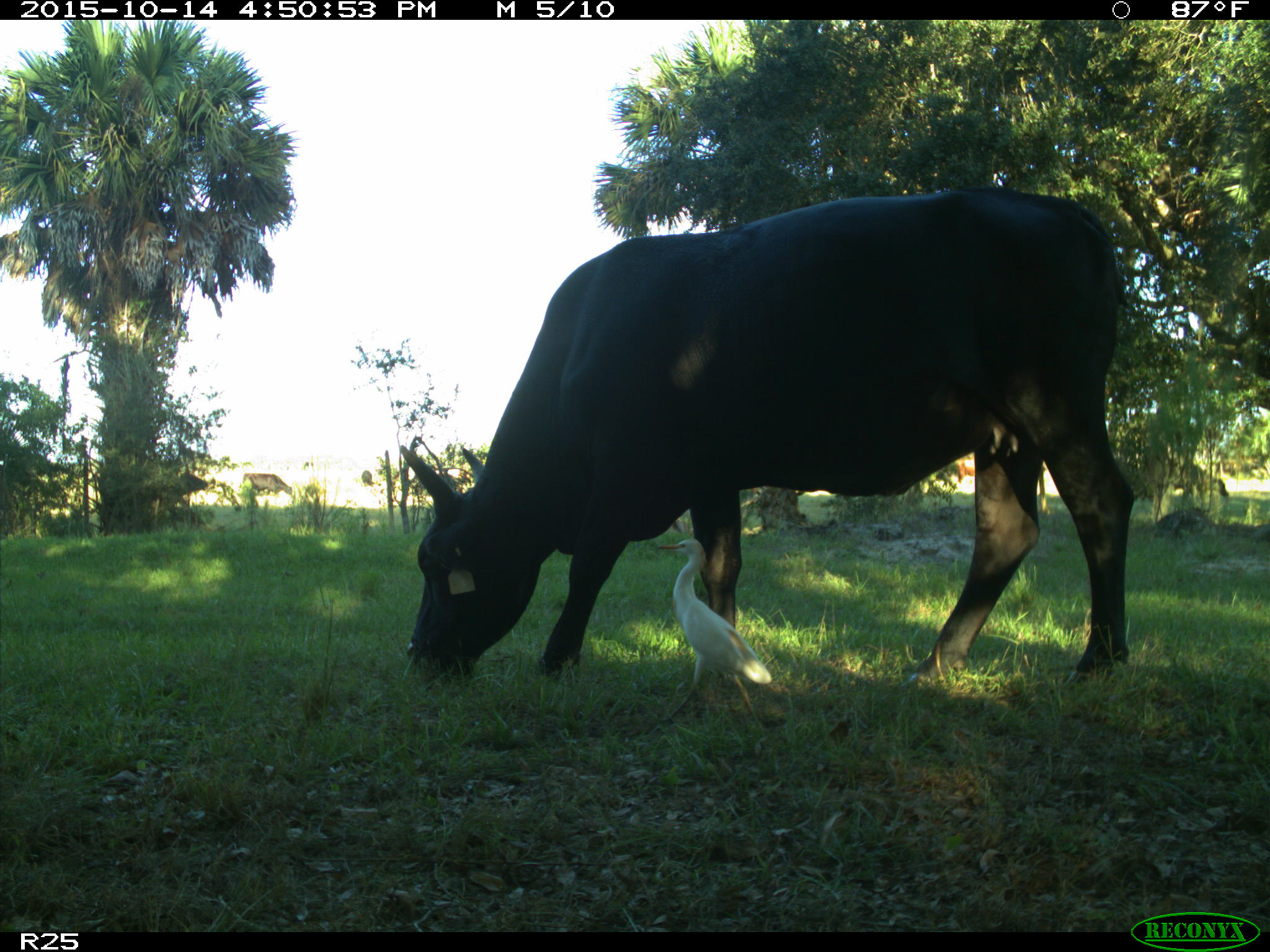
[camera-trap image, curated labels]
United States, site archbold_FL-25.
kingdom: Animalia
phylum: Chordata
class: Mammalia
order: Artiodactyla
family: Bovidae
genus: Bos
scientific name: Bos taurus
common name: domestic cow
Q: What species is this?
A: Bos taurus (domestic cow).